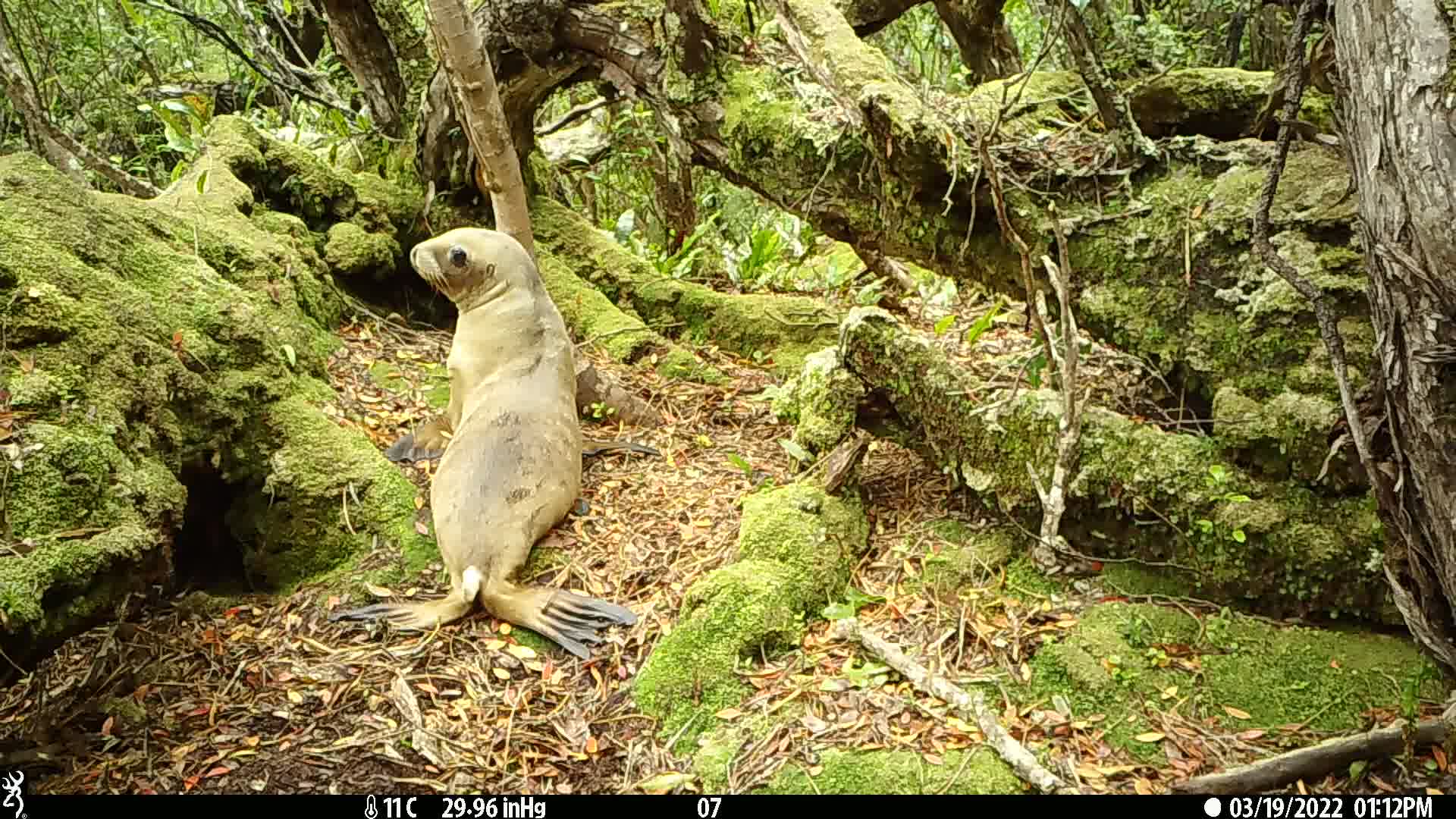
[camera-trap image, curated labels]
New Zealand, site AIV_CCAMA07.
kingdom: Animalia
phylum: Chordata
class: Mammalia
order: Carnivora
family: Otariidae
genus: Phocarctos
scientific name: Phocarctos hookeri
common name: new zealand sea lion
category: sealion